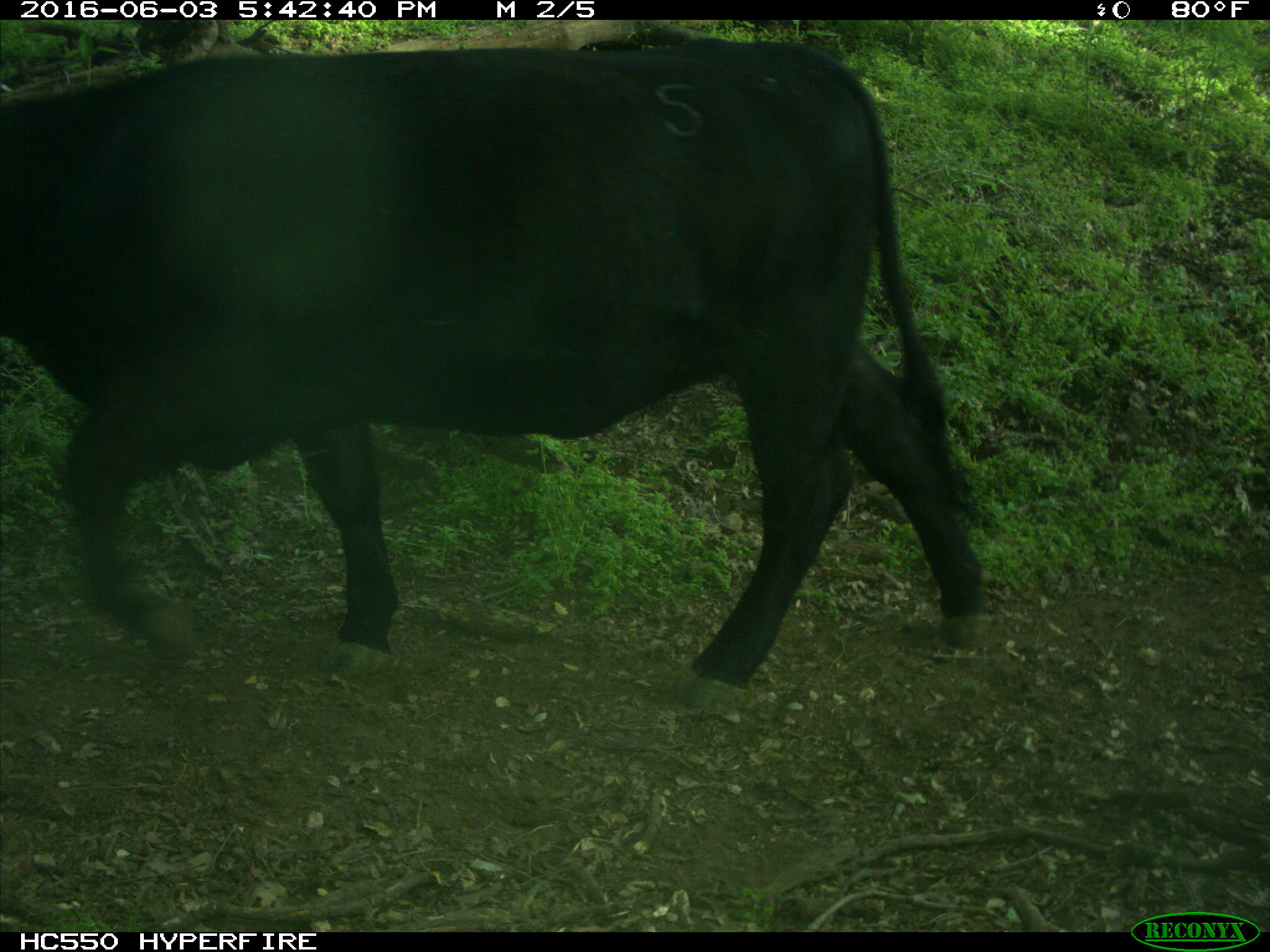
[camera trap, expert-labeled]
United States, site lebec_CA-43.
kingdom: Animalia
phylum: Chordata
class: Mammalia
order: Artiodactyla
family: Bovidae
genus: Bos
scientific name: Bos taurus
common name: domestic cow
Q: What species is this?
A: Bos taurus (domestic cow).